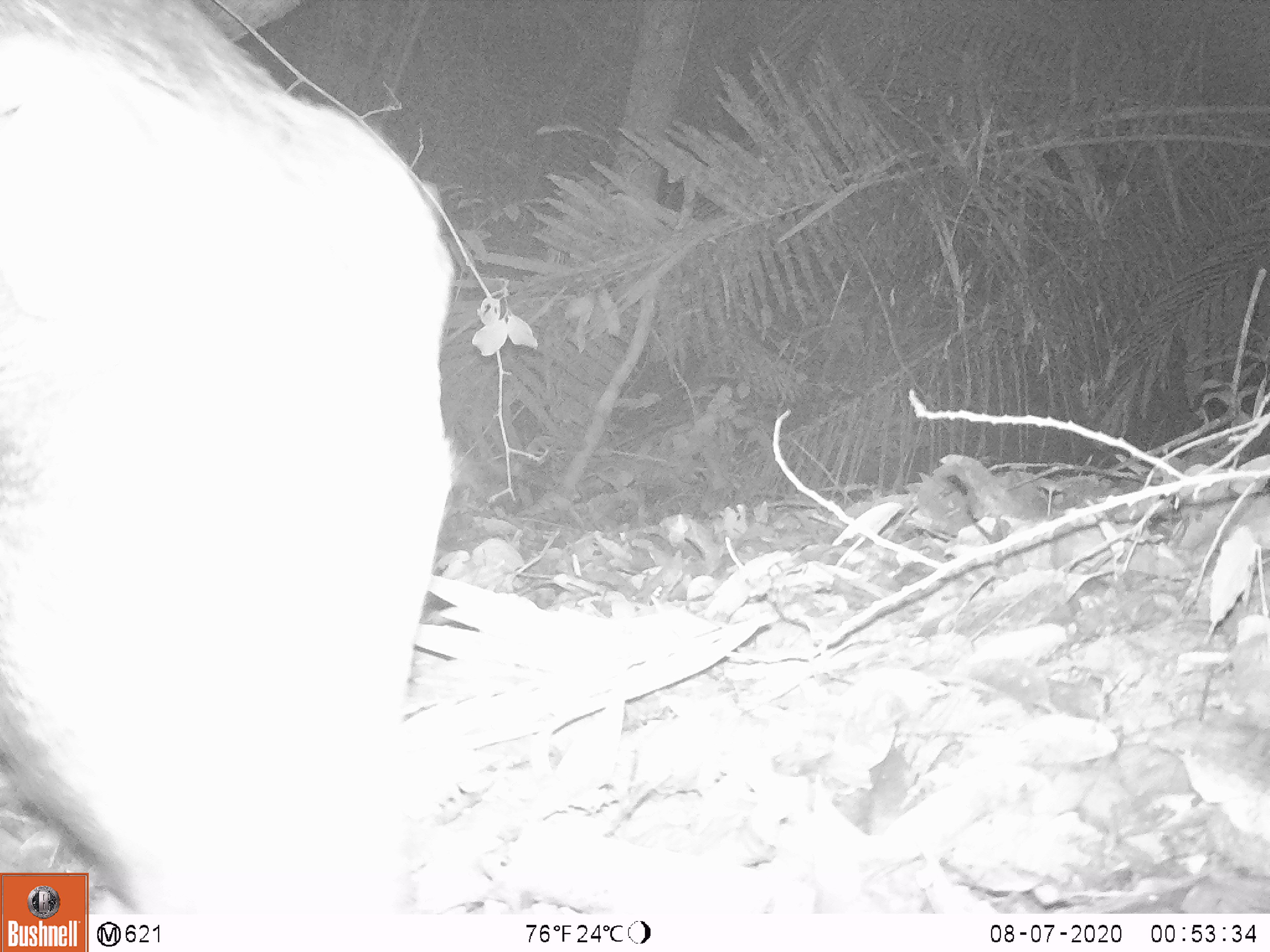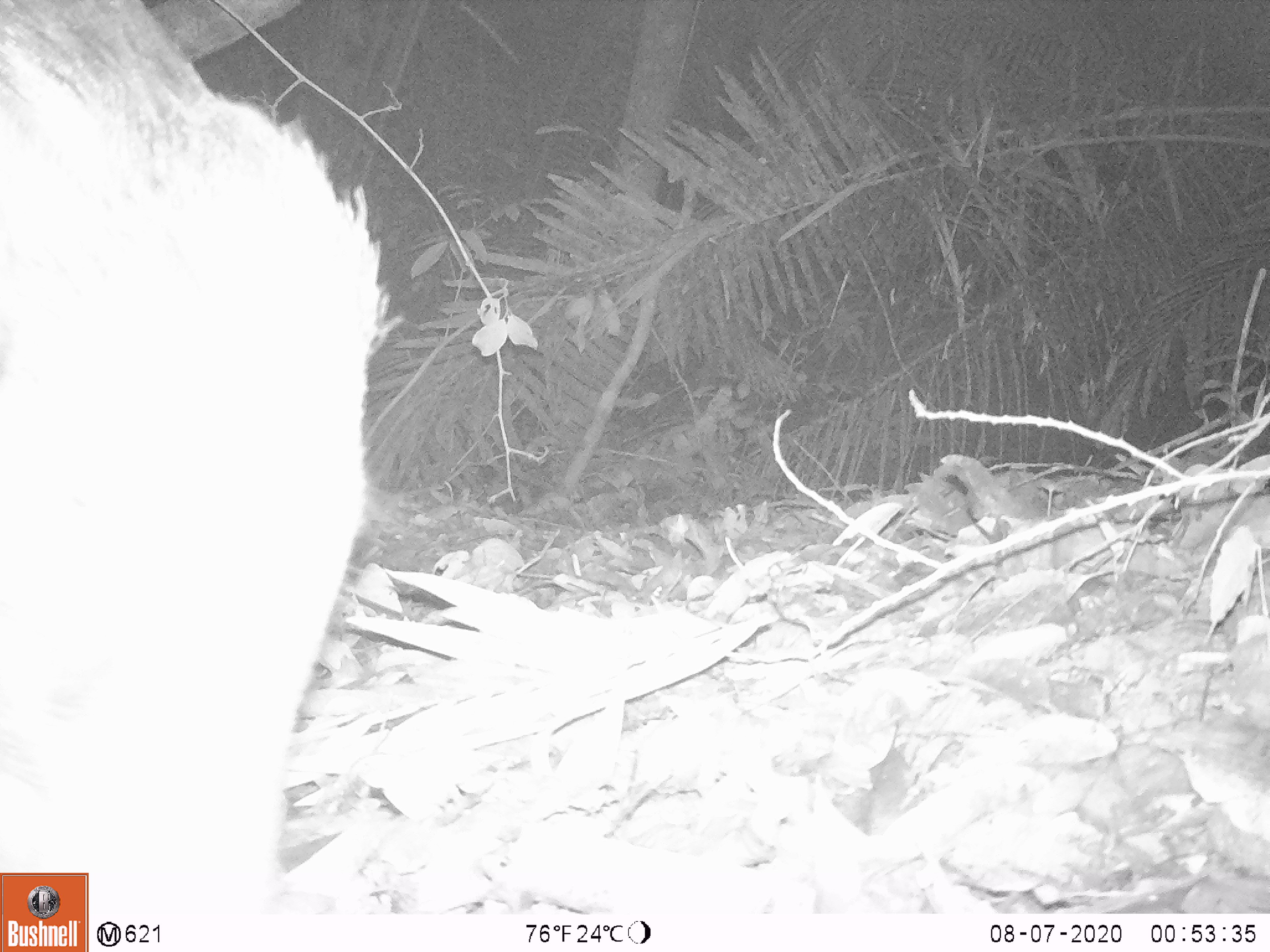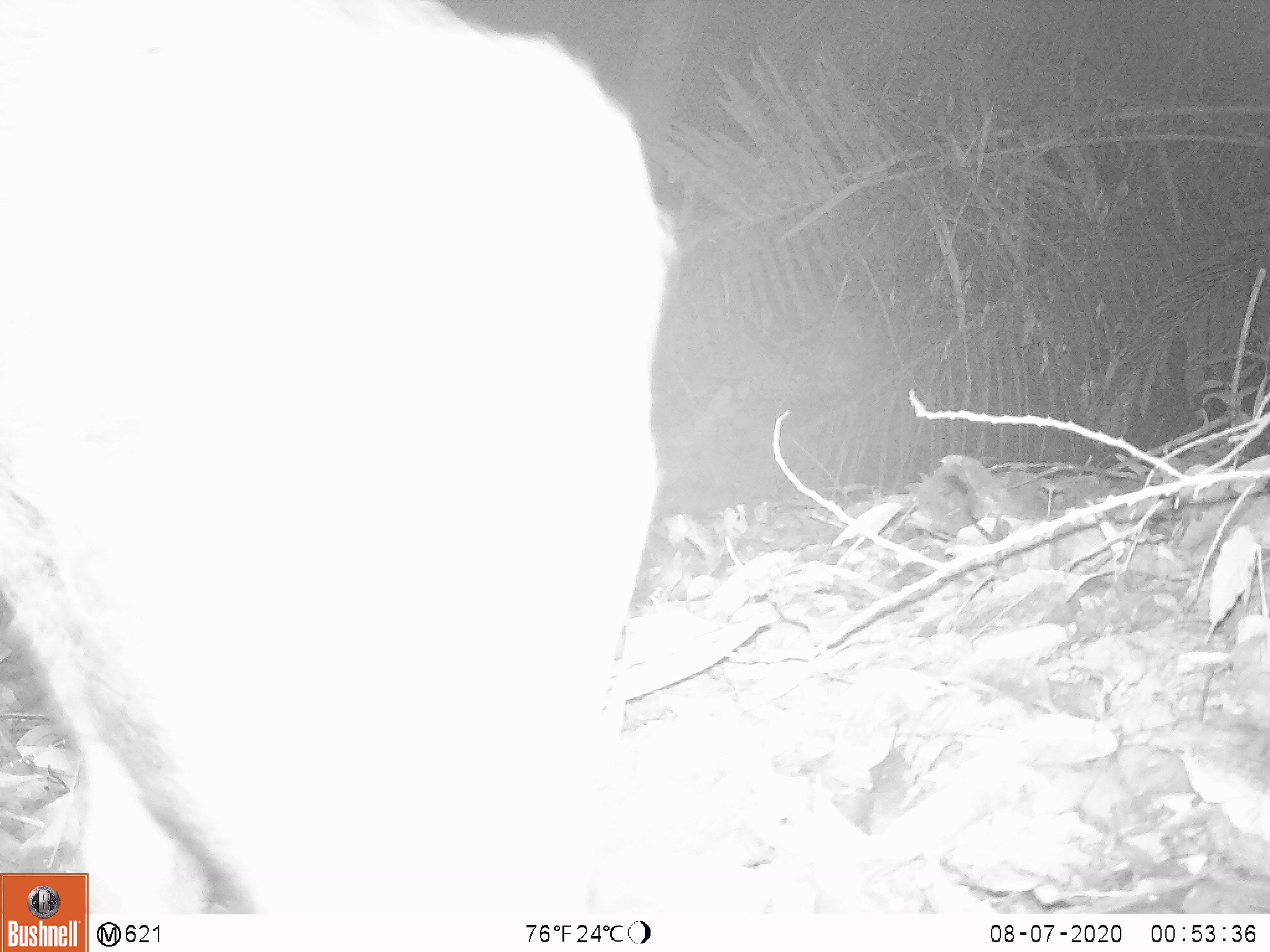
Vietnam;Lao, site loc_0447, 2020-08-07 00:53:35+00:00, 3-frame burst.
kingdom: Animalia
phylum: Chordata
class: Mammalia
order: Artiodactyla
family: Suidae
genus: Sus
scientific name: Sus scrofa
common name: eurasian wild pig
Eurasian wild pig (Sus scrofa). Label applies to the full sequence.